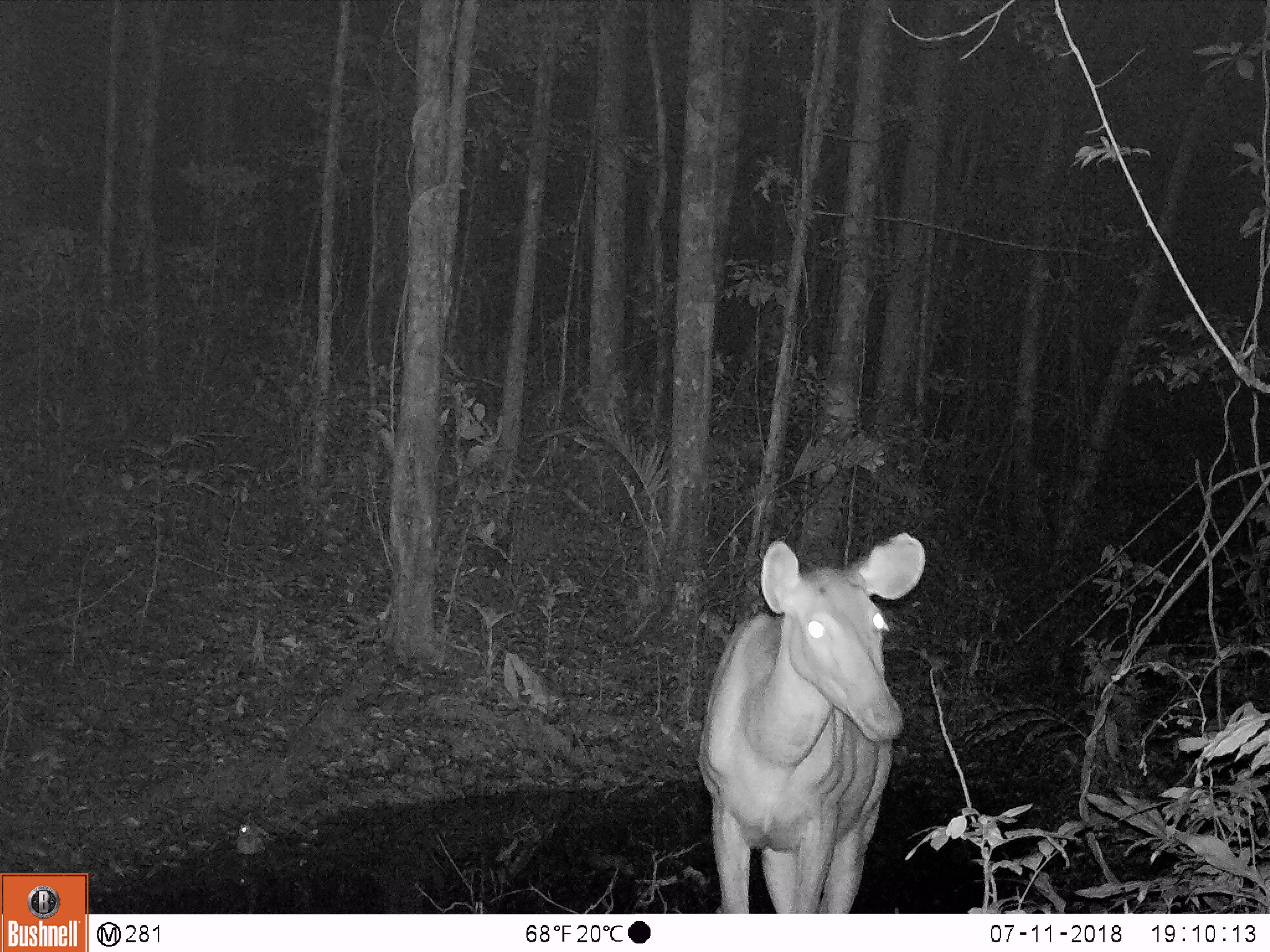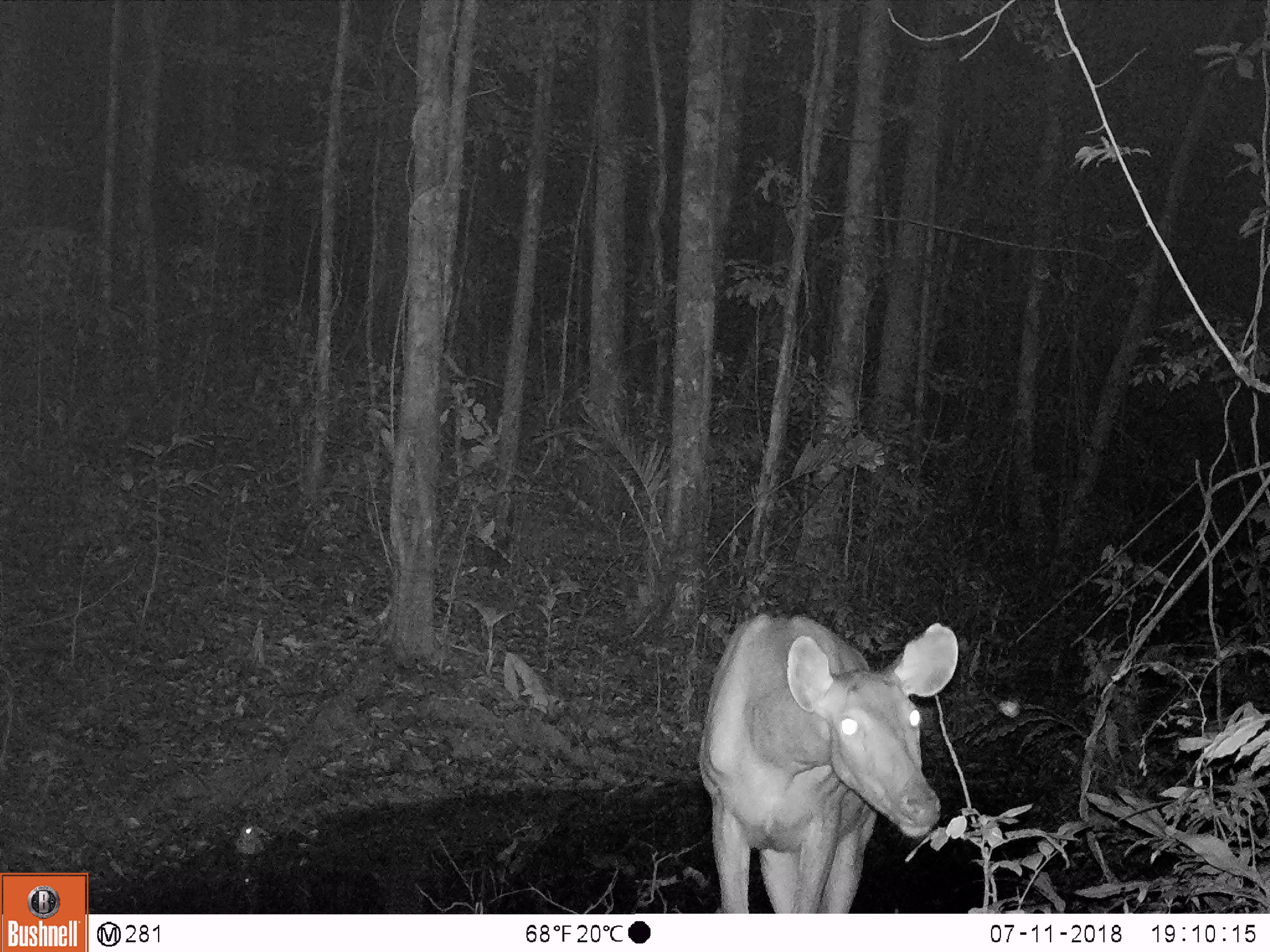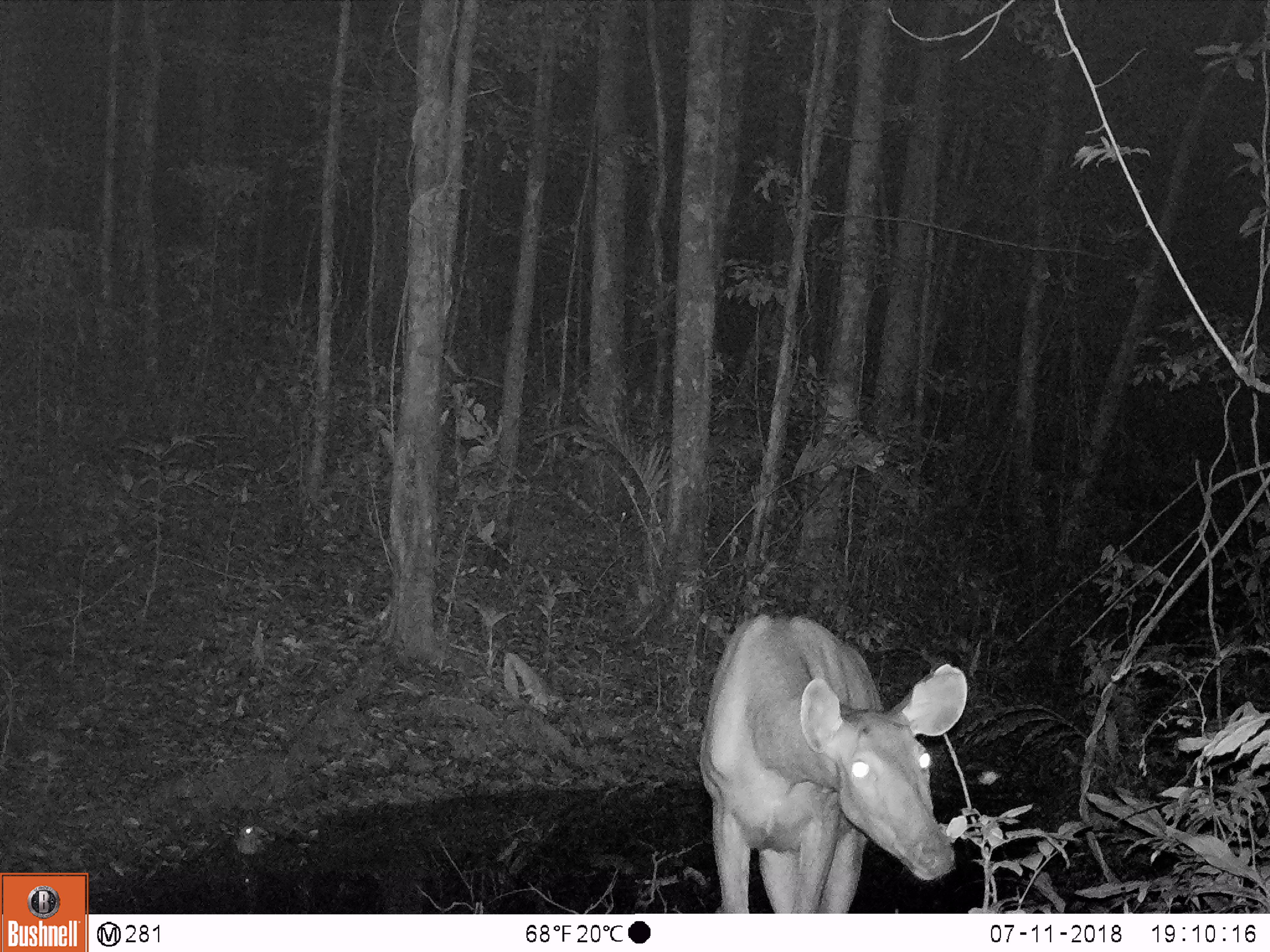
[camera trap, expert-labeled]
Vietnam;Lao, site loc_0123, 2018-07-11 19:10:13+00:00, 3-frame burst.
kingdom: Animalia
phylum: Chordata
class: Mammalia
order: Artiodactyla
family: Cervidae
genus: Rusa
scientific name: Rusa unicolor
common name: sambar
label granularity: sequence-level